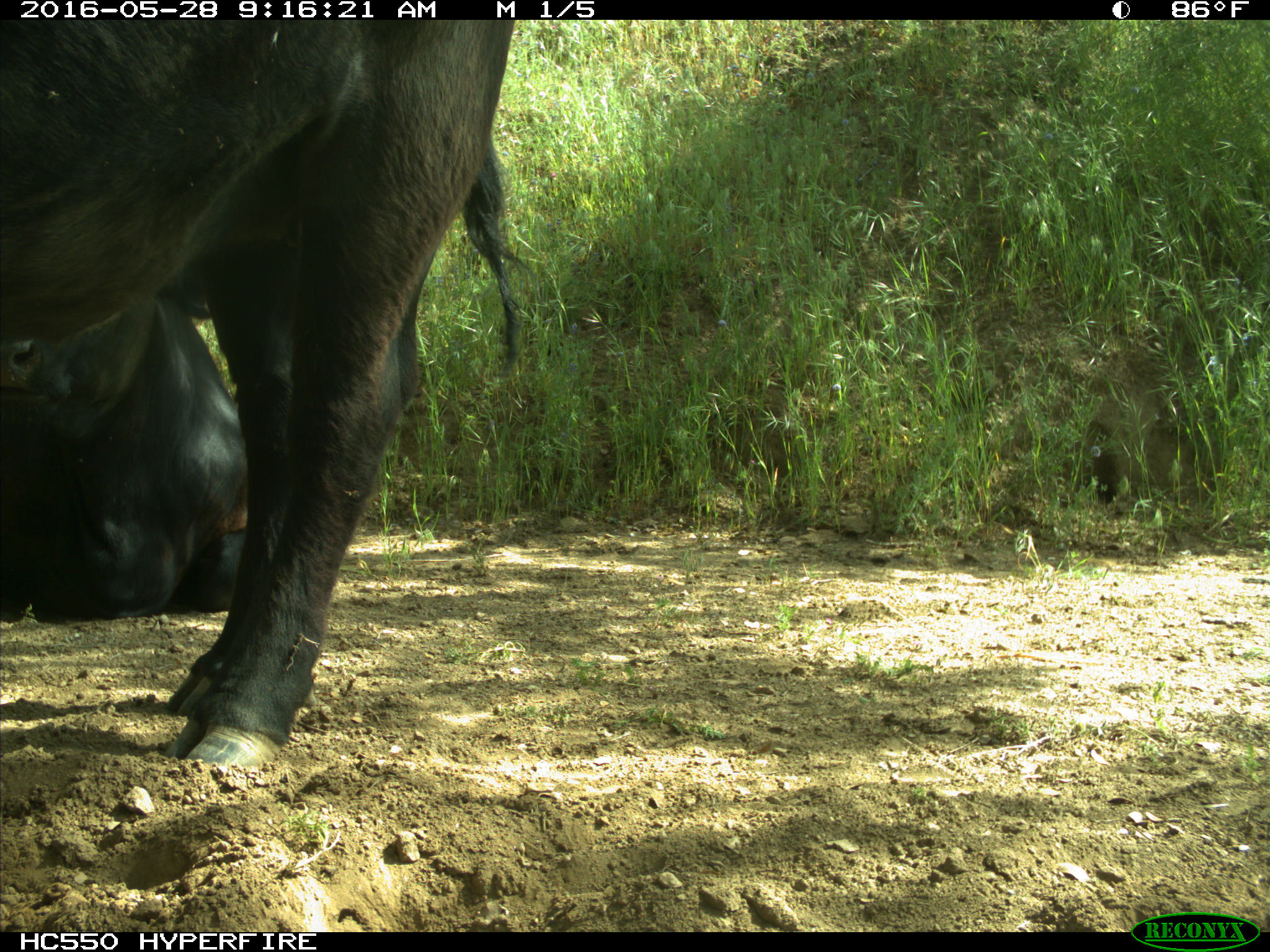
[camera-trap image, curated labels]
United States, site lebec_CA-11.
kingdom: Animalia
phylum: Chordata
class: Mammalia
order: Artiodactyla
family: Bovidae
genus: Bos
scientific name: Bos taurus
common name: domestic cow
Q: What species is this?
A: Bos taurus (domestic cow).